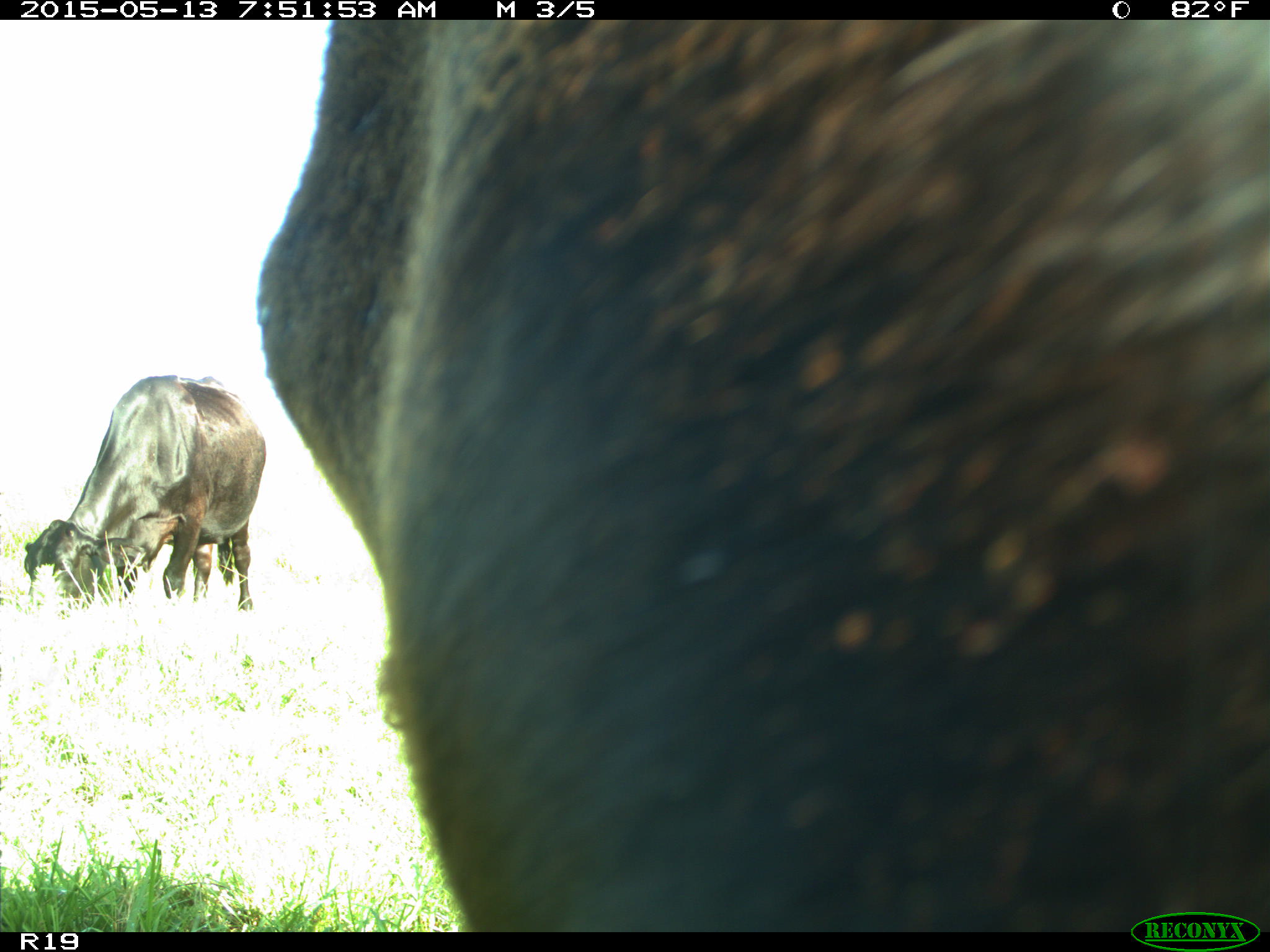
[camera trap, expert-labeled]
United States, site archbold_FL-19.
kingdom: Animalia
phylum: Chordata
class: Mammalia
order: Artiodactyla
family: Bovidae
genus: Bos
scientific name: Bos taurus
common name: domestic cow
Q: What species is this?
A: Bos taurus (domestic cow).